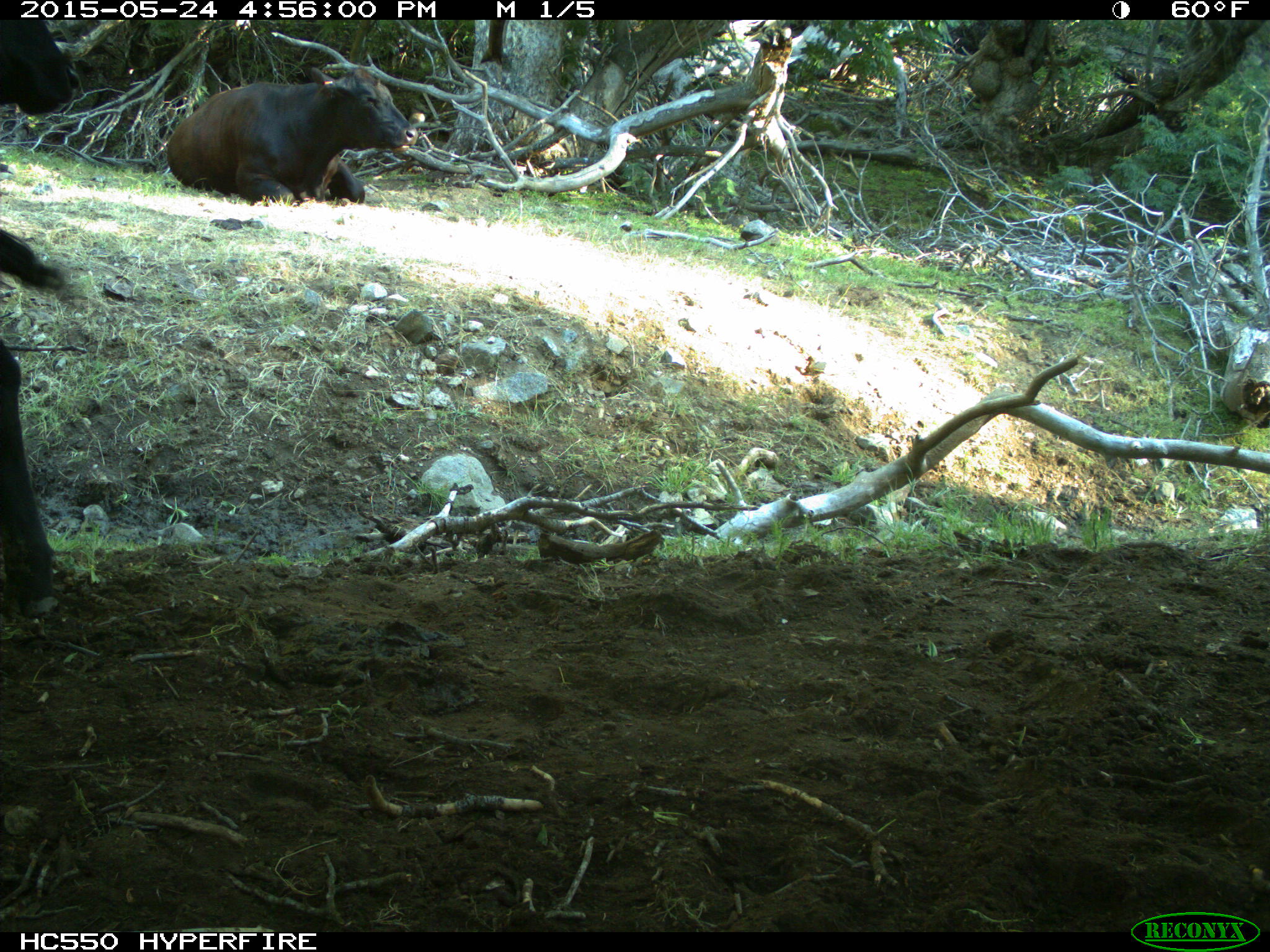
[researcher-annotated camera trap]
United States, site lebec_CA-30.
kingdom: Animalia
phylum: Chordata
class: Mammalia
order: Artiodactyla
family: Bovidae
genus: Bos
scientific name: Bos taurus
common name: domestic cow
Bos taurus (domestic cow).